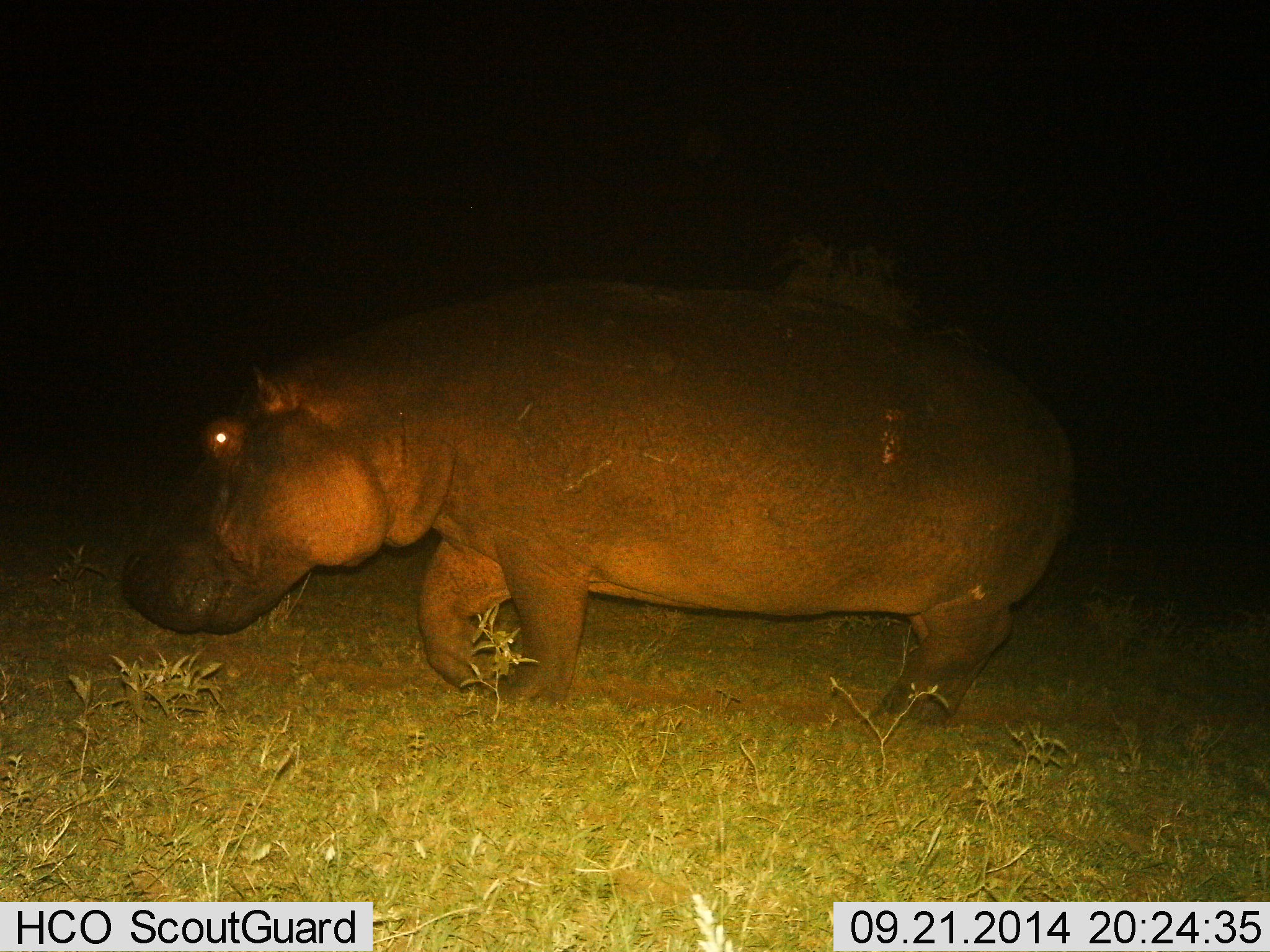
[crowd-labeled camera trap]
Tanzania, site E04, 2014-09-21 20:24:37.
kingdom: Animalia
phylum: Chordata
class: Mammalia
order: Artiodactyla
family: Hippopotamidae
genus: Hippopotamus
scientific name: Hippopotamus amphibius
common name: hippopotamus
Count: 1.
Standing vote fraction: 0%.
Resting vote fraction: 0%.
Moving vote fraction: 100%.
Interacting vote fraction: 0%.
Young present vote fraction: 0%.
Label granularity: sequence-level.